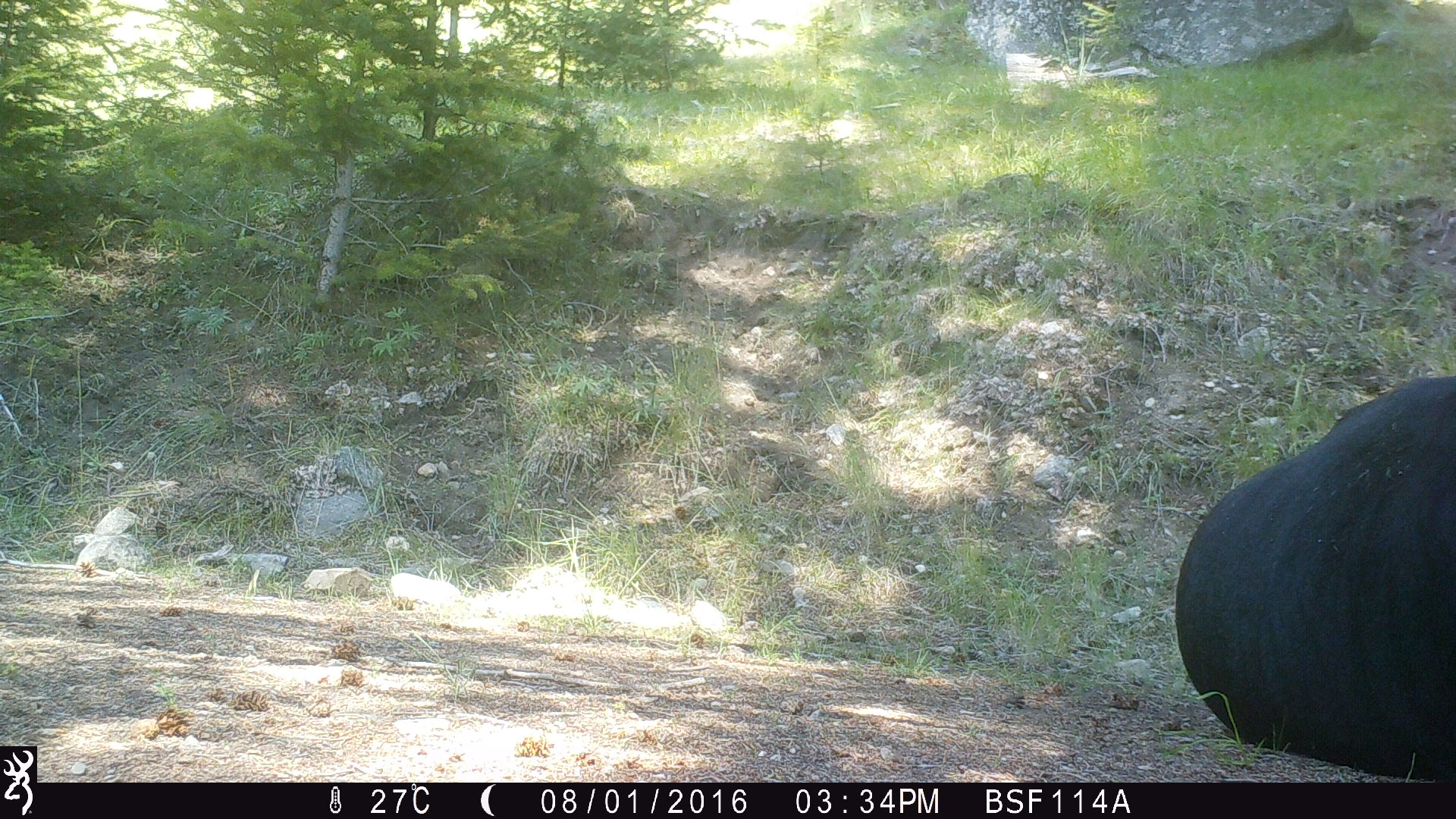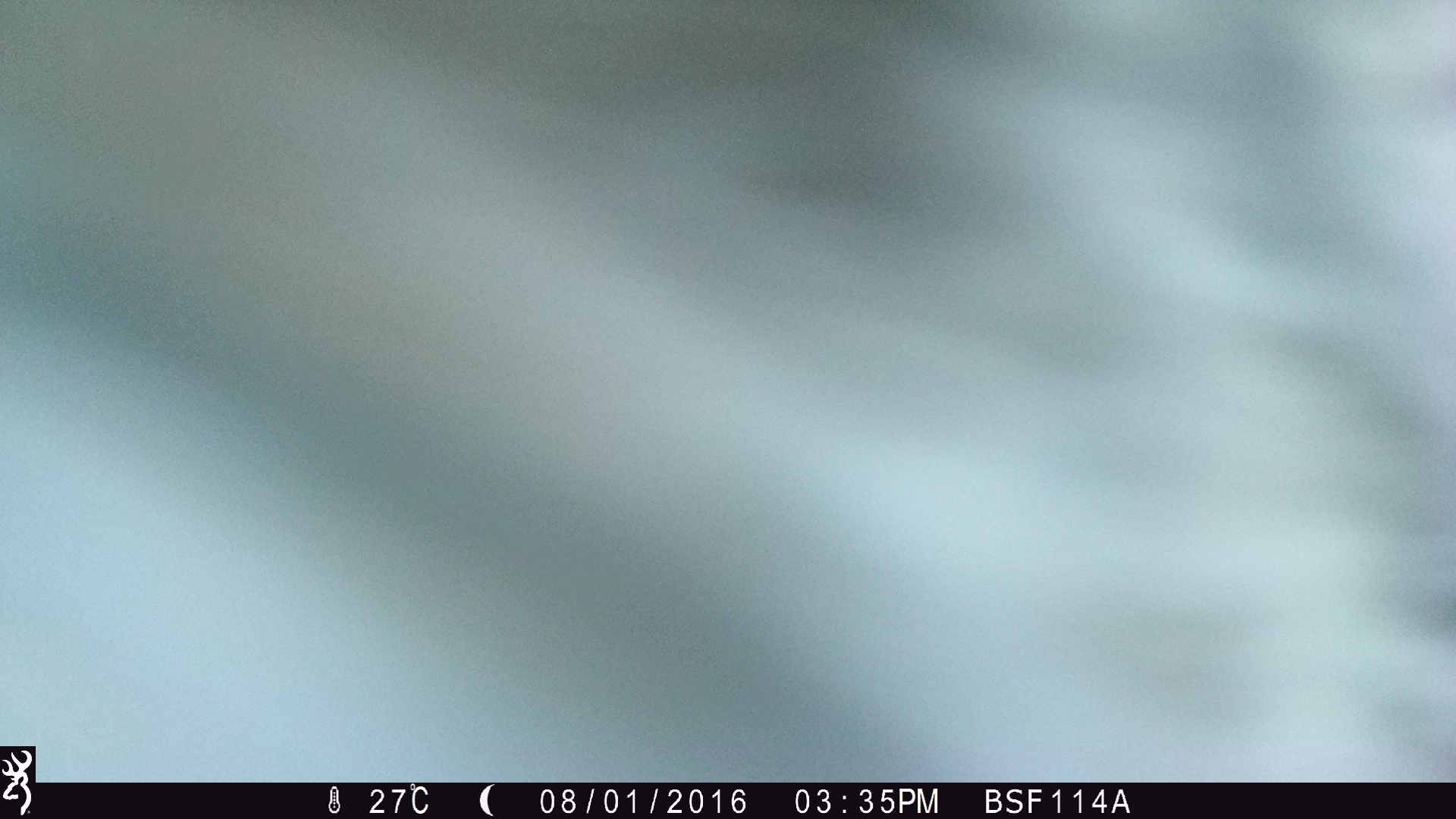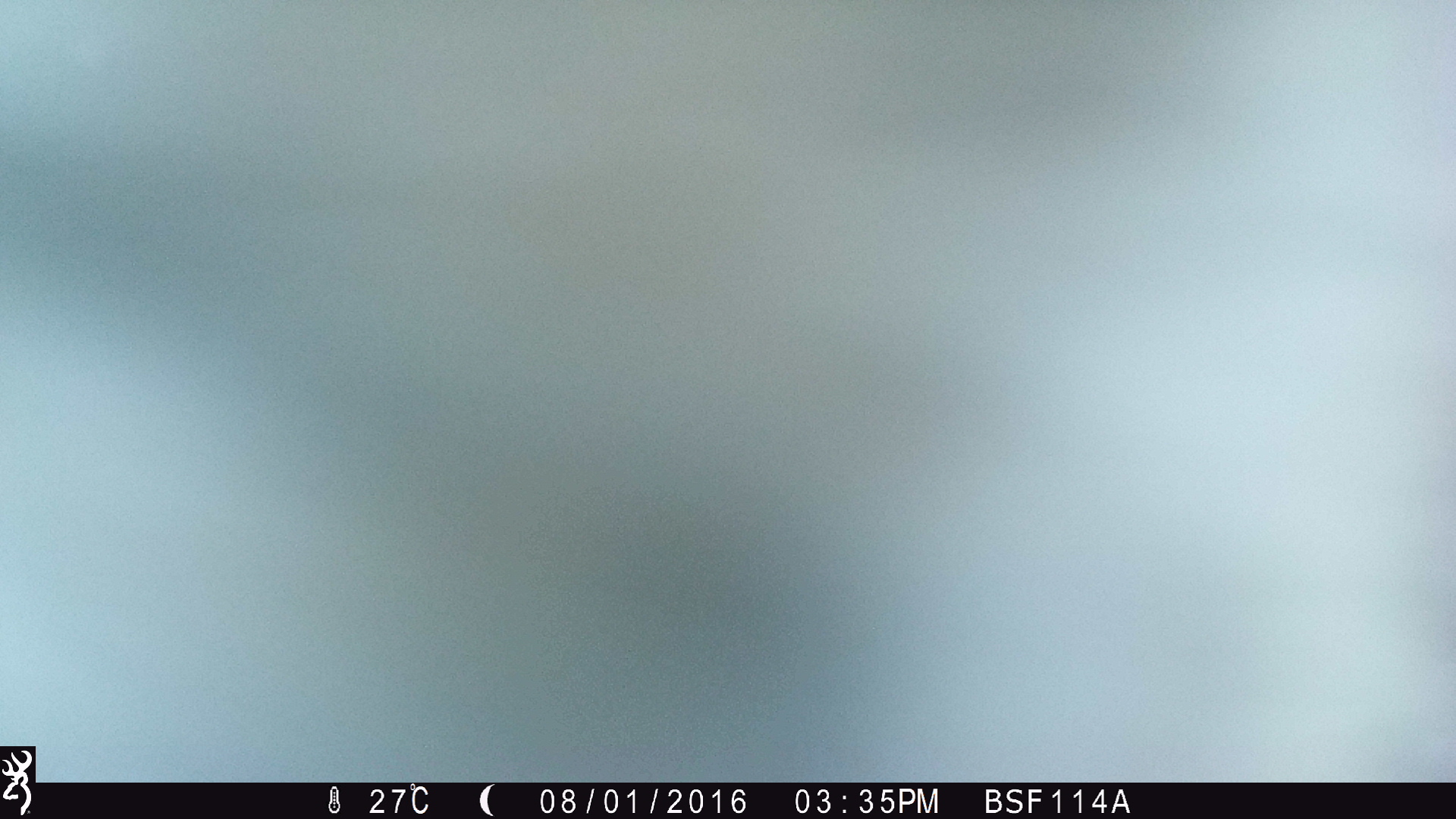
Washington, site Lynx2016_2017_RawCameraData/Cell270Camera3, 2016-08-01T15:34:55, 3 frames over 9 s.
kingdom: Animalia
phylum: Chordata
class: Mammalia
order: Artiodactyla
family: Bovidae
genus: Bos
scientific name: Bos taurus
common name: domestic cattle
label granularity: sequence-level